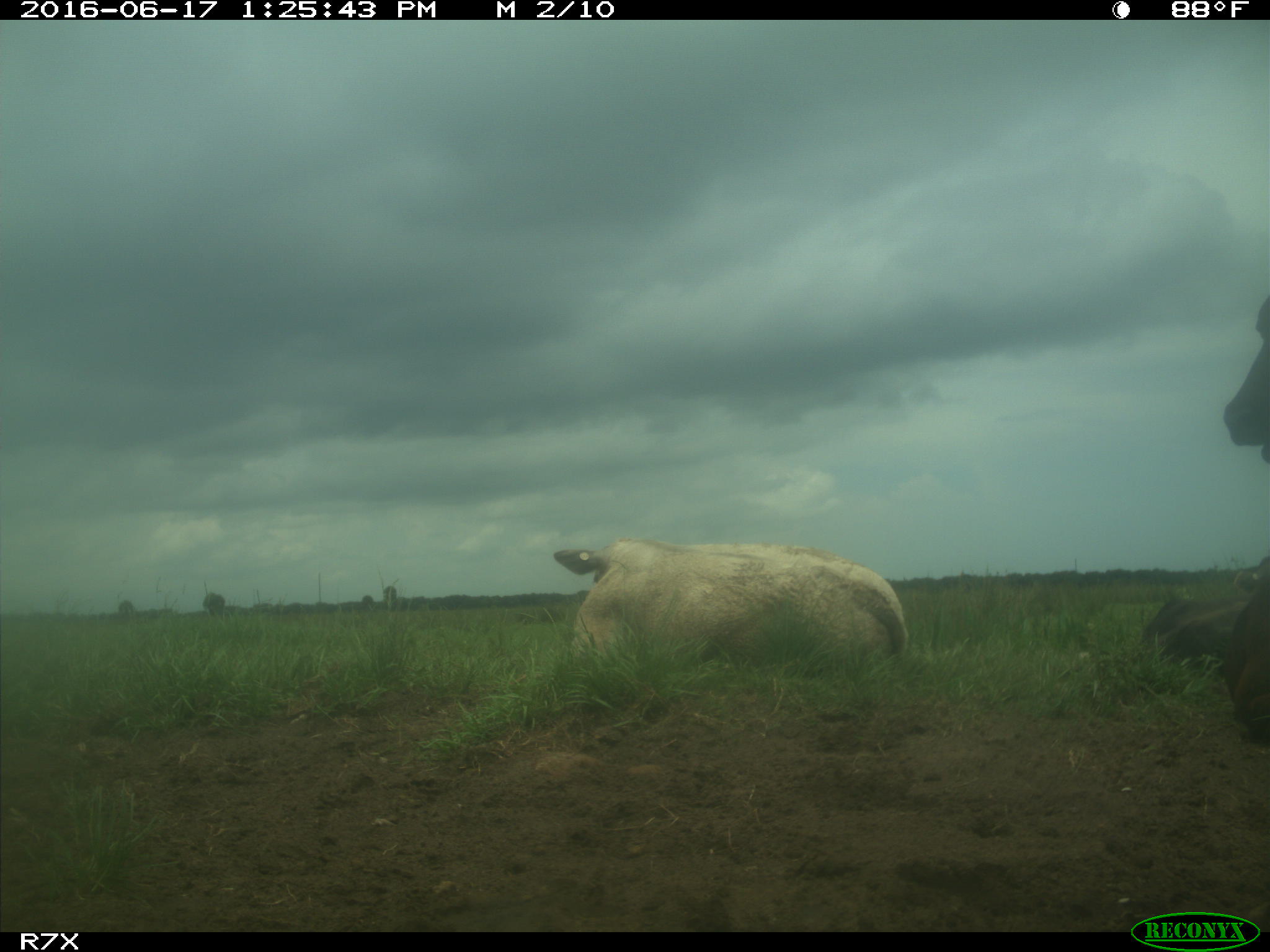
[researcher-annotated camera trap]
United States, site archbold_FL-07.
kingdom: Animalia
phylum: Chordata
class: Mammalia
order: Artiodactyla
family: Bovidae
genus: Bos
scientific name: Bos taurus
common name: domestic cow